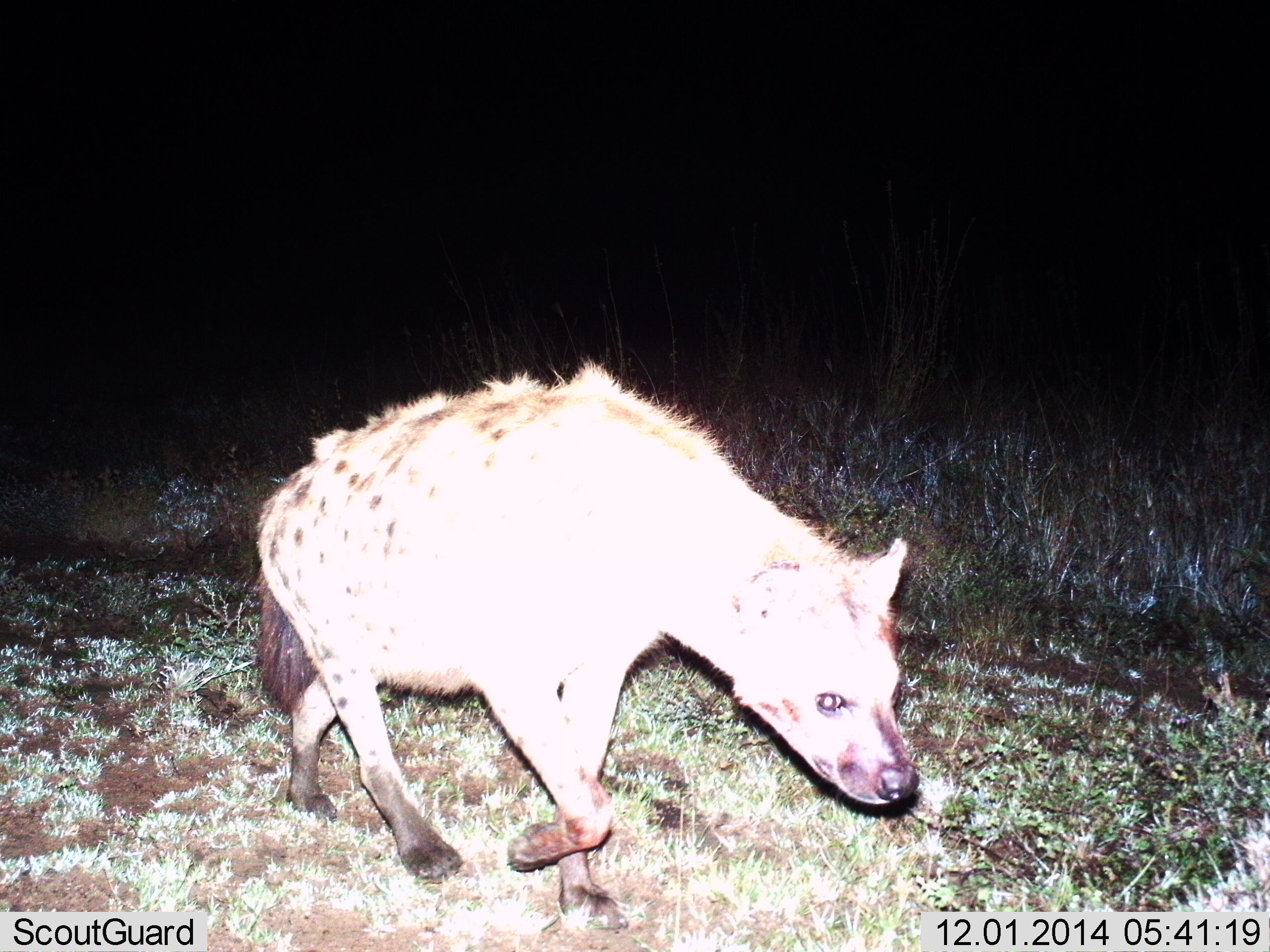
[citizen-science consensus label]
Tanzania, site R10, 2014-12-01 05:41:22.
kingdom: Animalia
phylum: Chordata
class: Mammalia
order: Carnivora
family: Hyaenidae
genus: Crocuta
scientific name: Crocuta crocuta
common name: spotted hyena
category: hyenaspotted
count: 1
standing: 10%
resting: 0%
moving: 90%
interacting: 0%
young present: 0%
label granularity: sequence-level